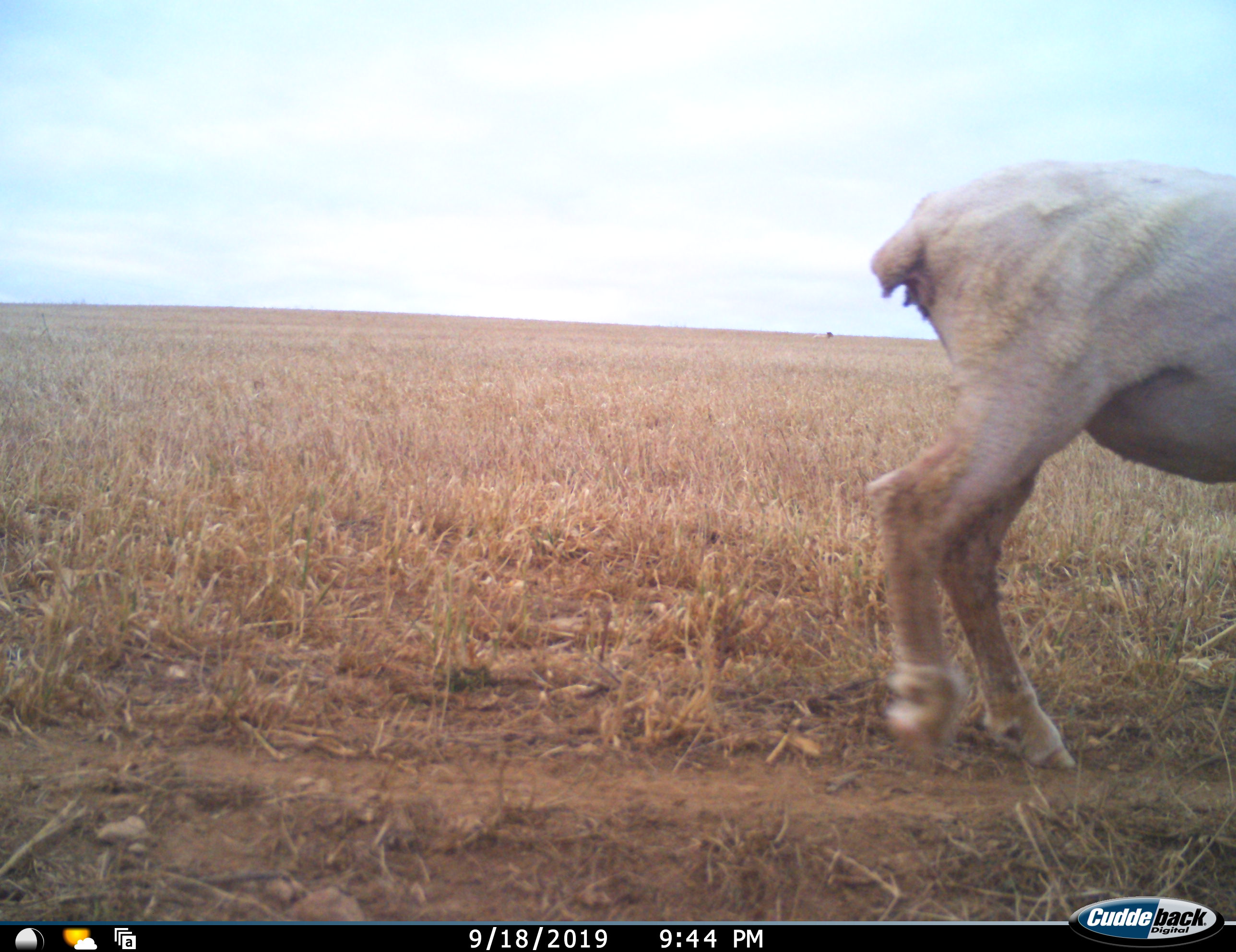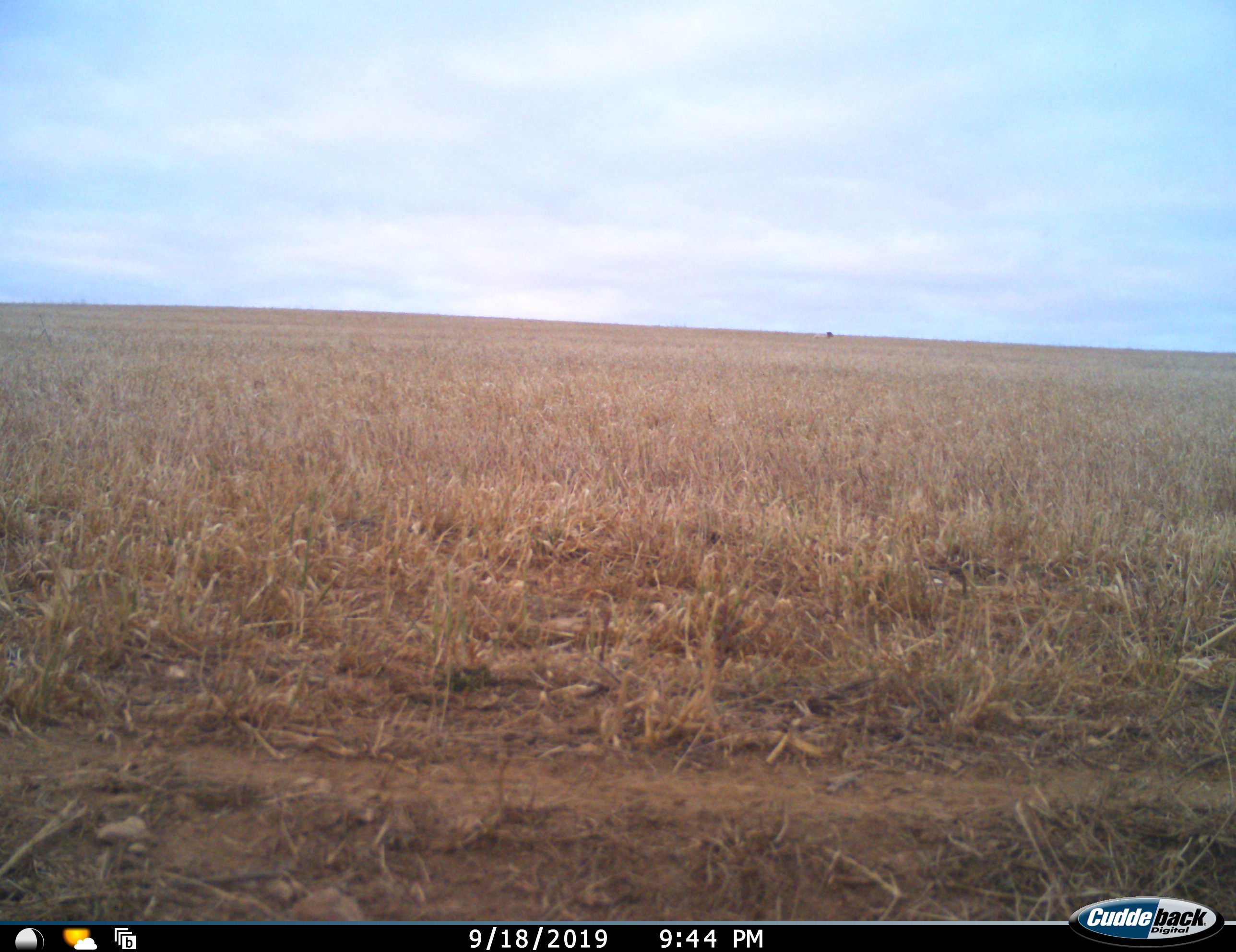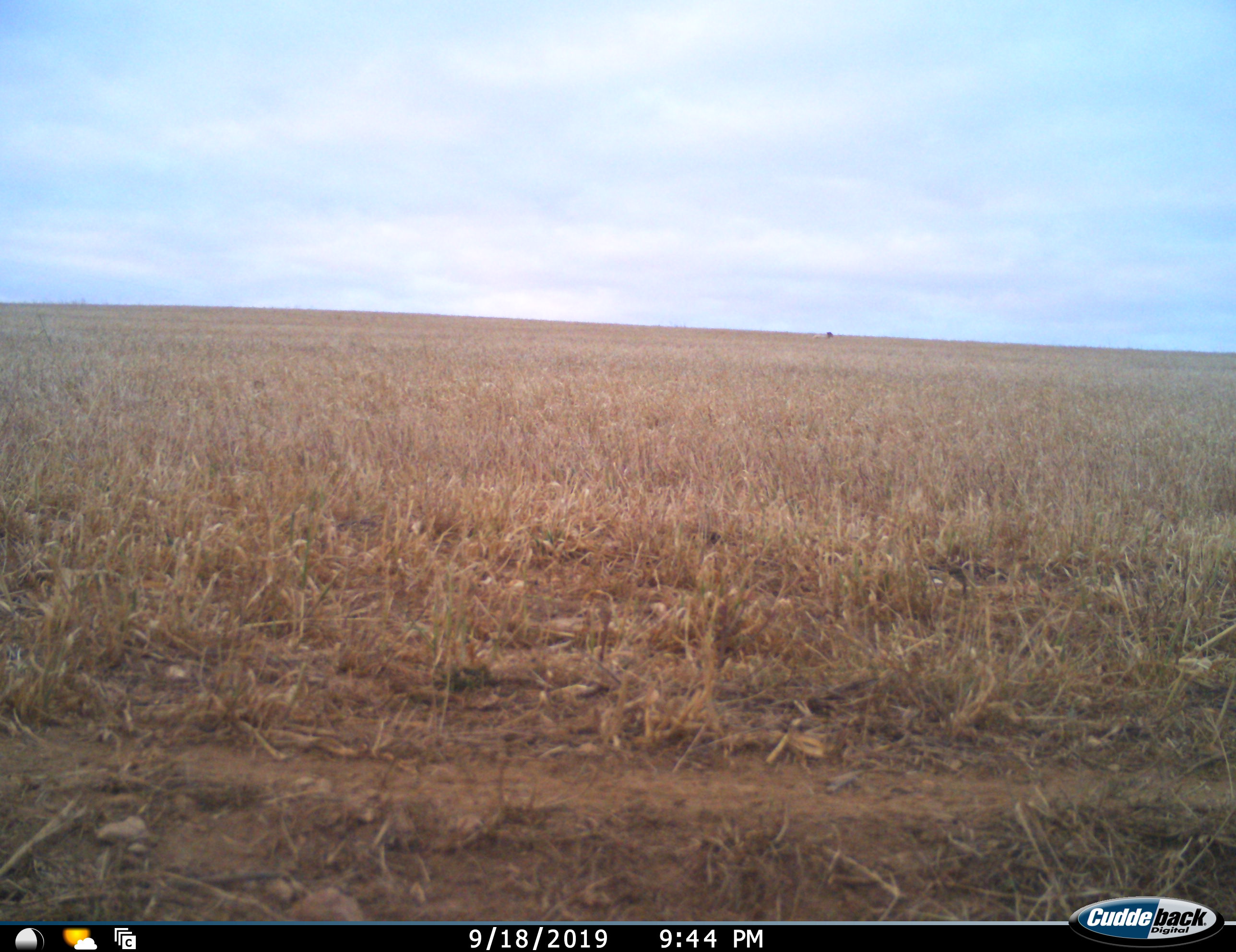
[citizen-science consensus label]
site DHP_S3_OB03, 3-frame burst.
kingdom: Animalia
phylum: Chordata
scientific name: Vertebrata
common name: domestic animal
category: domesticanimal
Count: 1.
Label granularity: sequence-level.